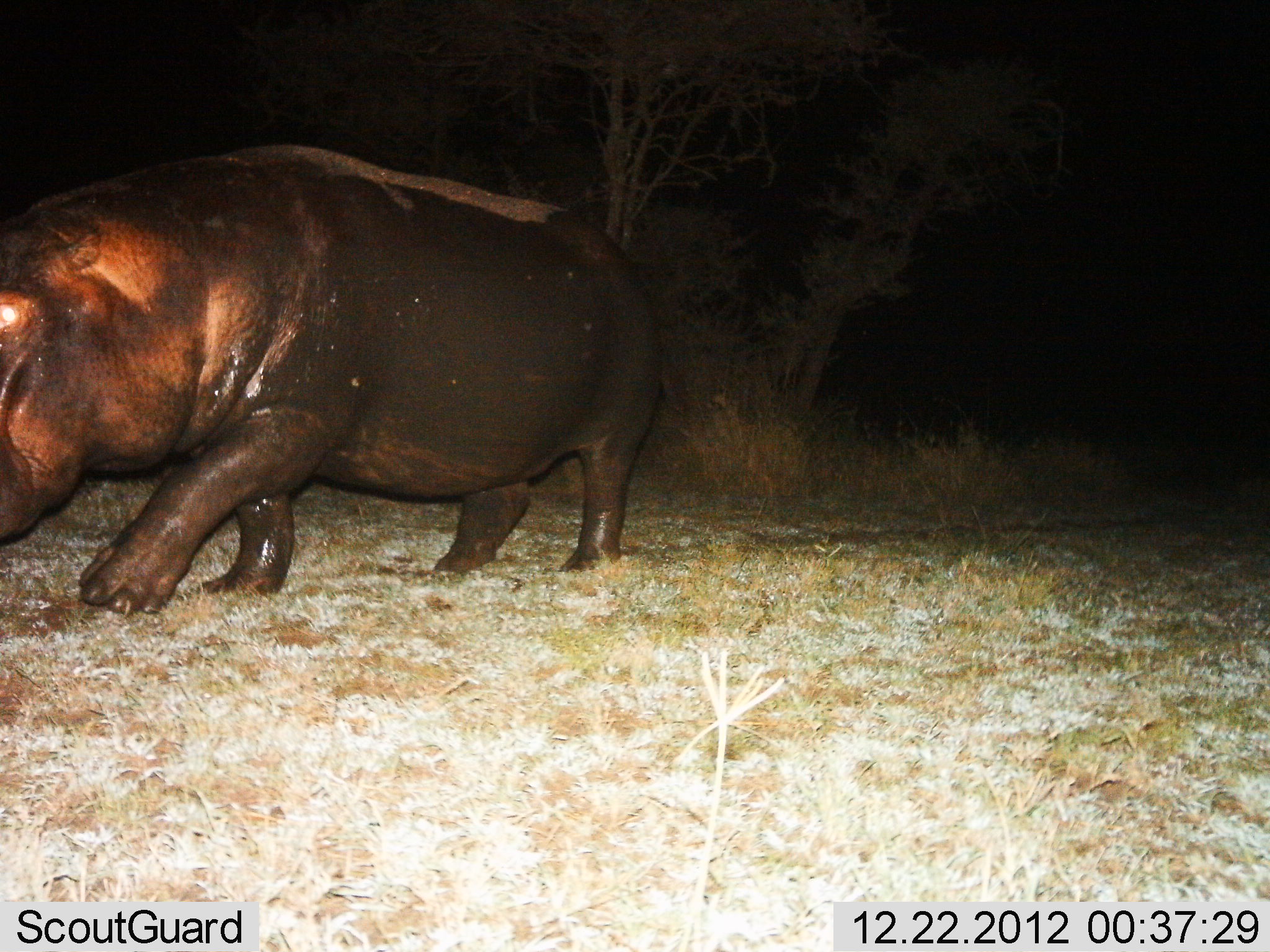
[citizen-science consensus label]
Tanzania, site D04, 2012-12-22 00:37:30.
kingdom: Animalia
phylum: Chordata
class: Mammalia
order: Artiodactyla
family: Hippopotamidae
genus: Hippopotamus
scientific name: Hippopotamus amphibius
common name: hippopotamus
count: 1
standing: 4%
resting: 0%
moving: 92%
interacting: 0%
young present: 0%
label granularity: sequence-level